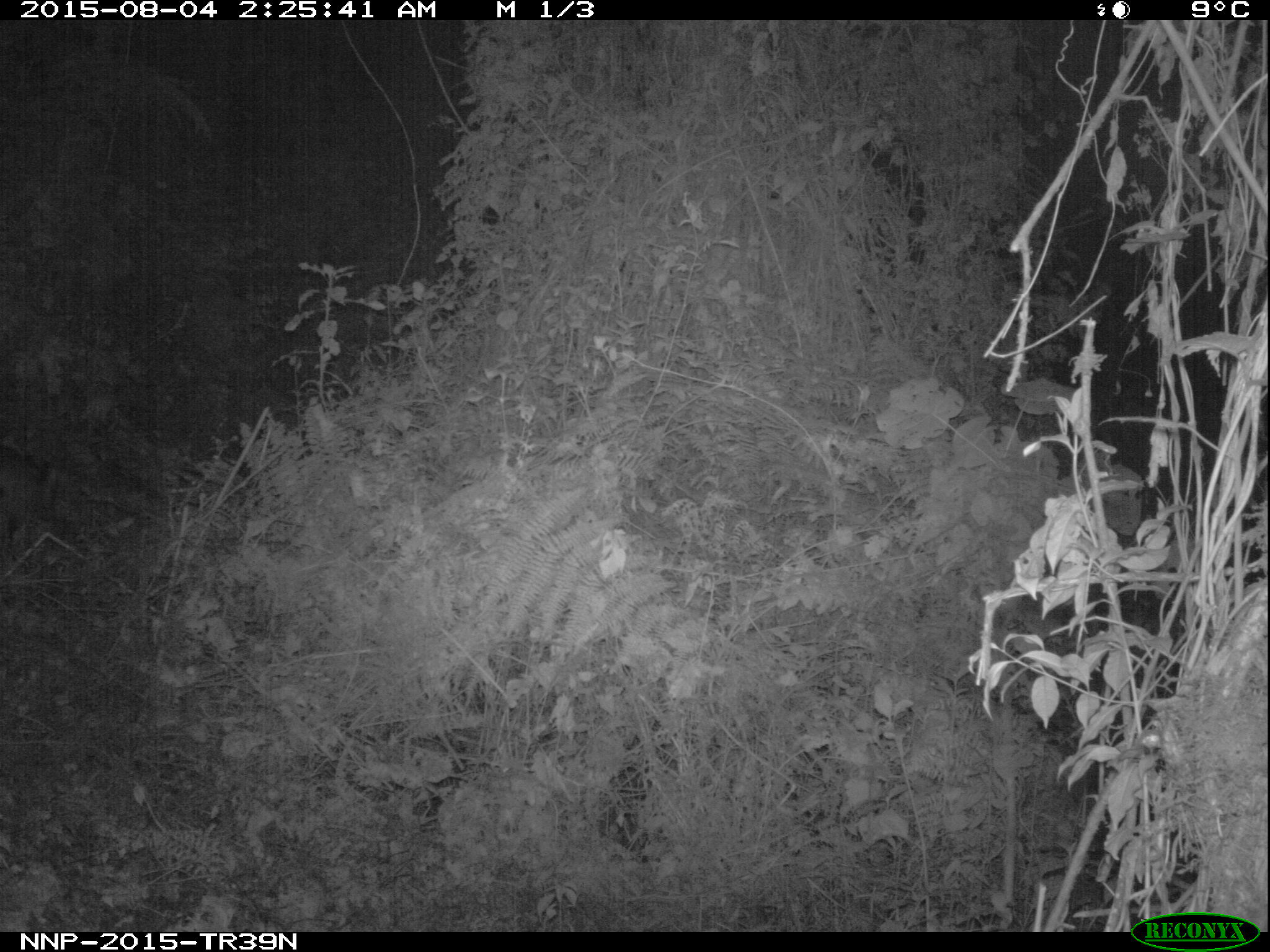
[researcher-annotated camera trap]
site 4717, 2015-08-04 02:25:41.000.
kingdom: Animalia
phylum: Chordata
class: Mammalia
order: Artiodactyla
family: Bovidae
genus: Cephalophus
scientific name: Cephalophus nigrifrons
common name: black-fronted duiker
Cephalophus nigrifrons (black-fronted duiker), count 1.